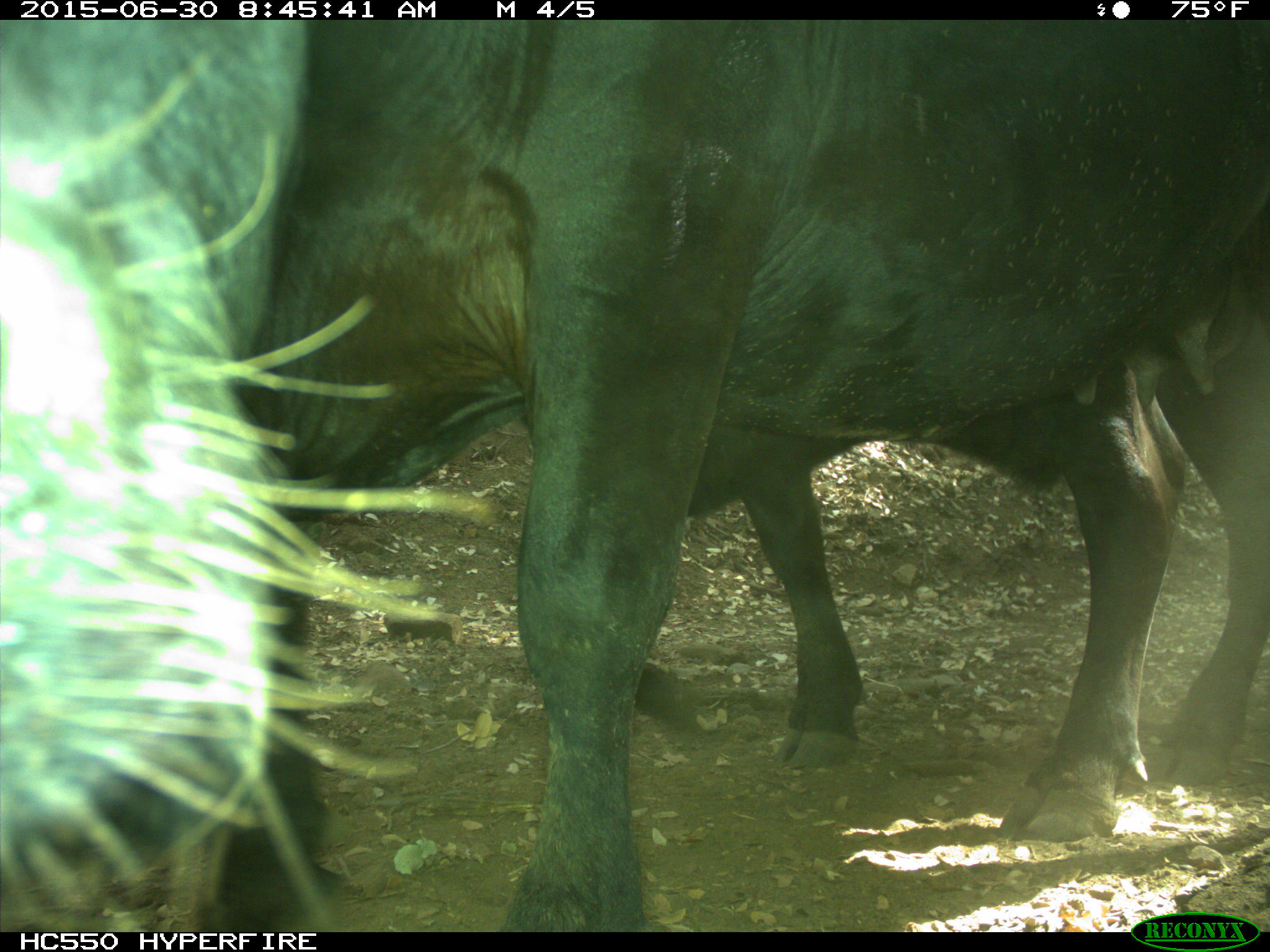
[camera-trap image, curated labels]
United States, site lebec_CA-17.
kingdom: Animalia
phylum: Chordata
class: Mammalia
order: Artiodactyla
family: Bovidae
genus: Bos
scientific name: Bos taurus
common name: domestic cow